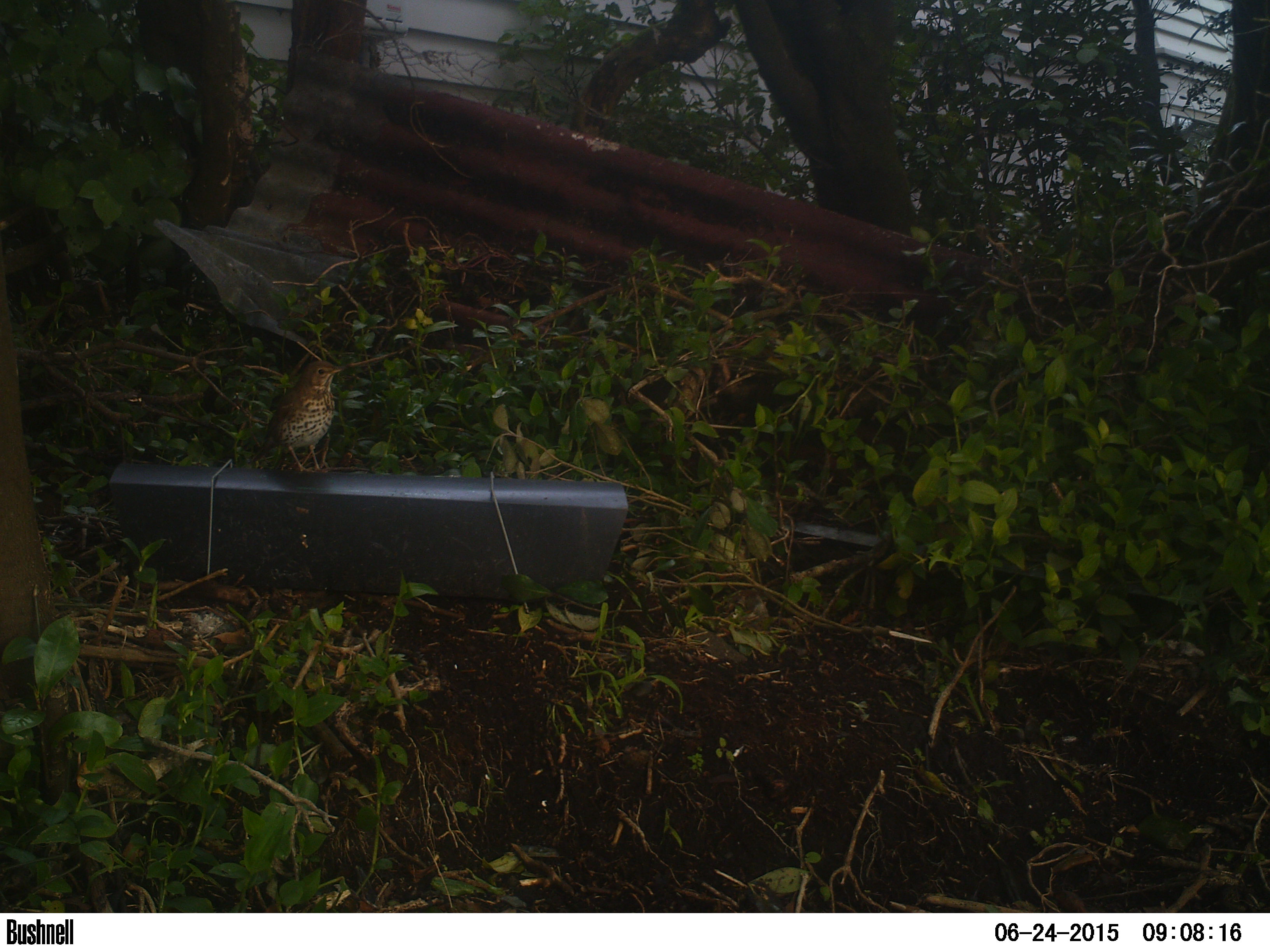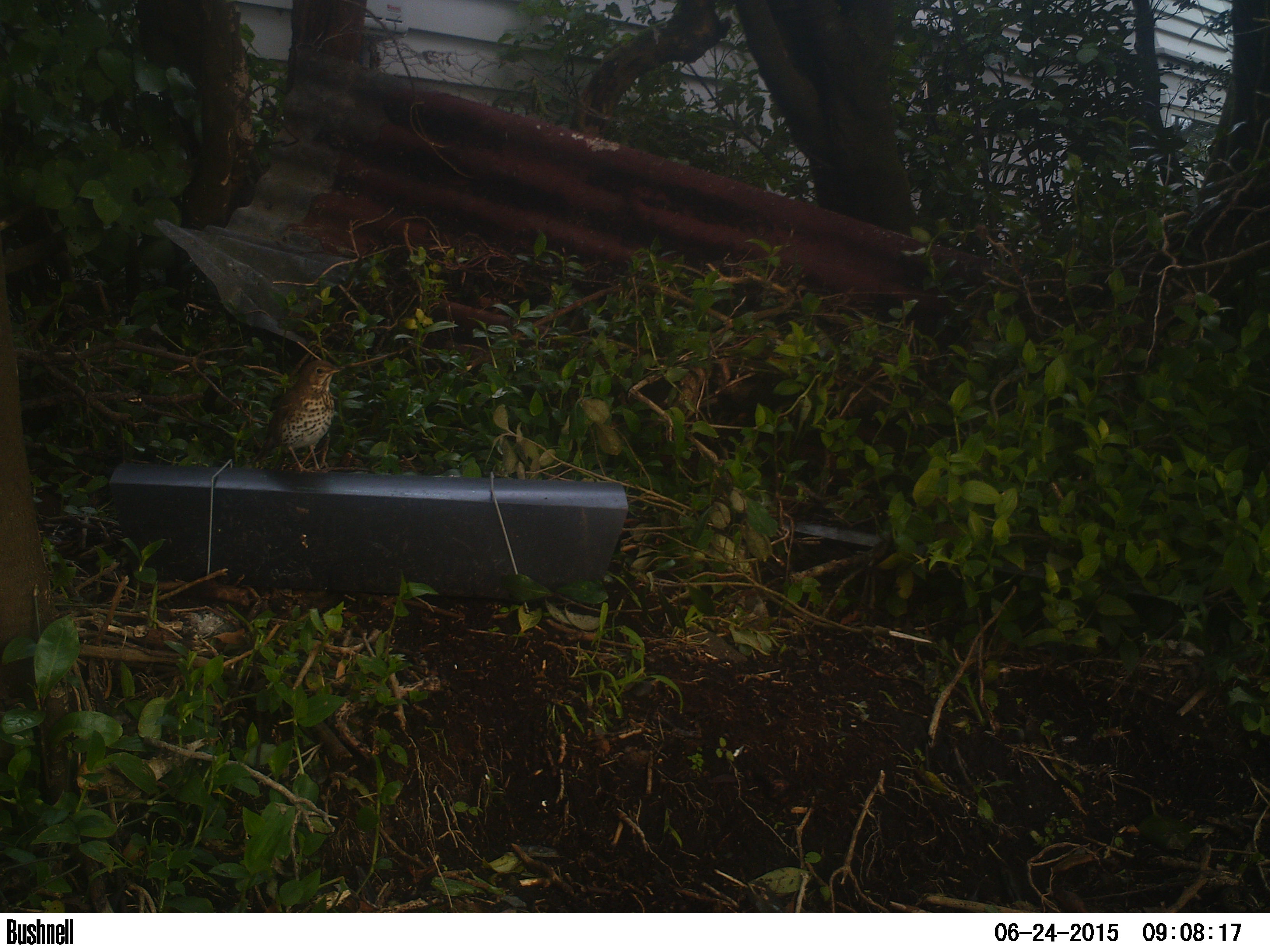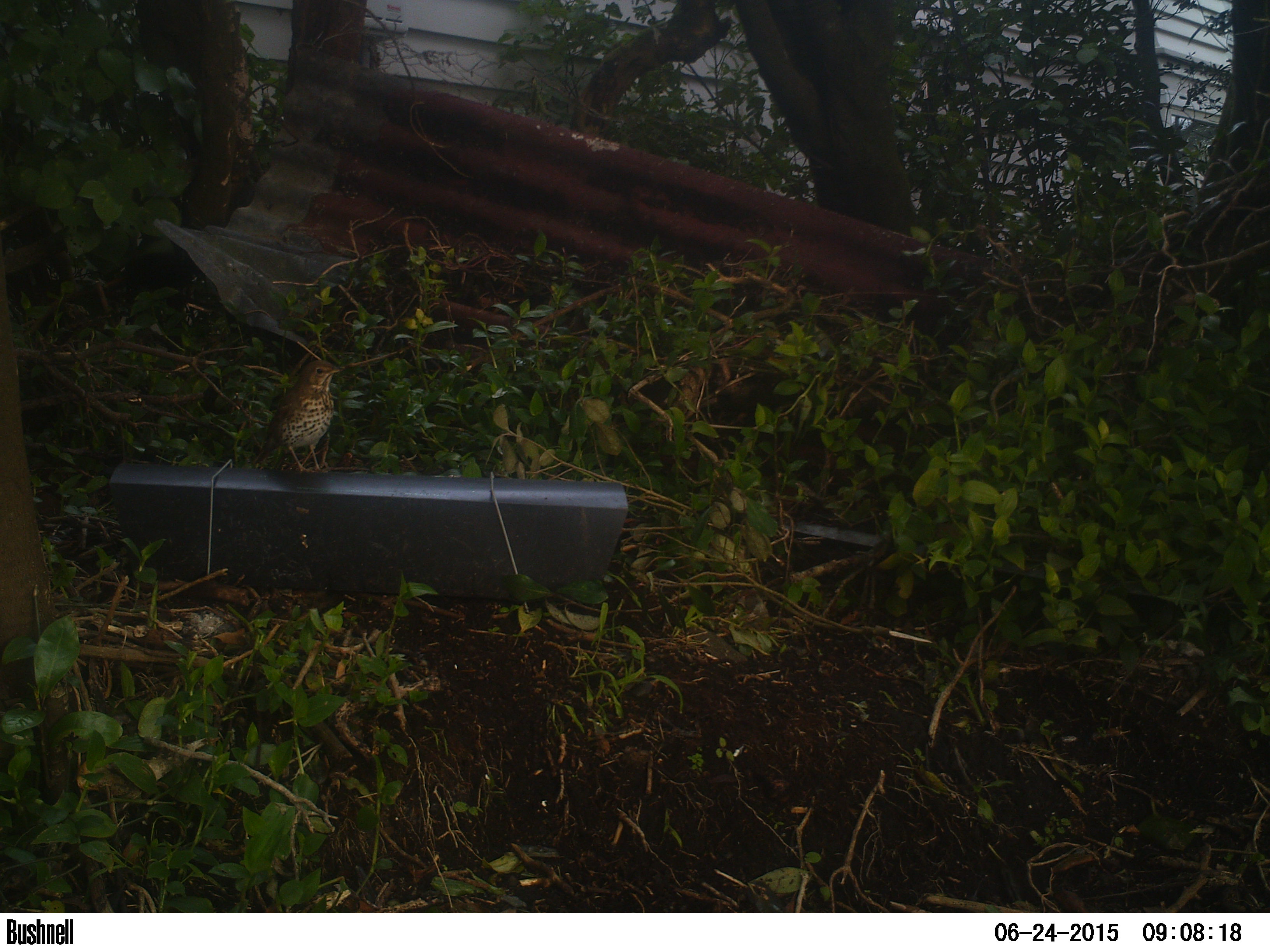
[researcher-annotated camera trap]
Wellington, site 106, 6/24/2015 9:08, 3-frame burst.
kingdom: Animalia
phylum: Chordata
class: Aves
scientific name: Aves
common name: bird